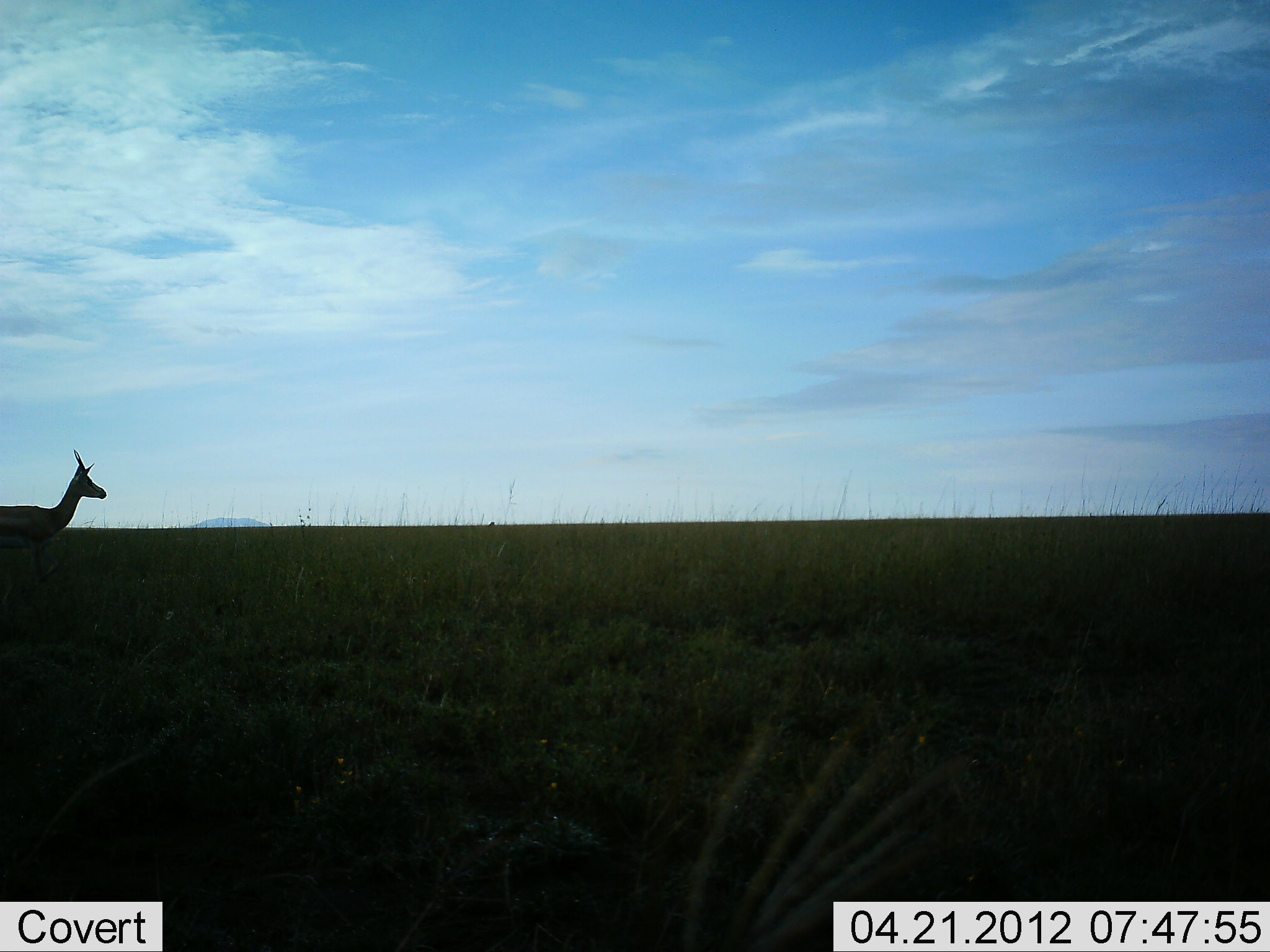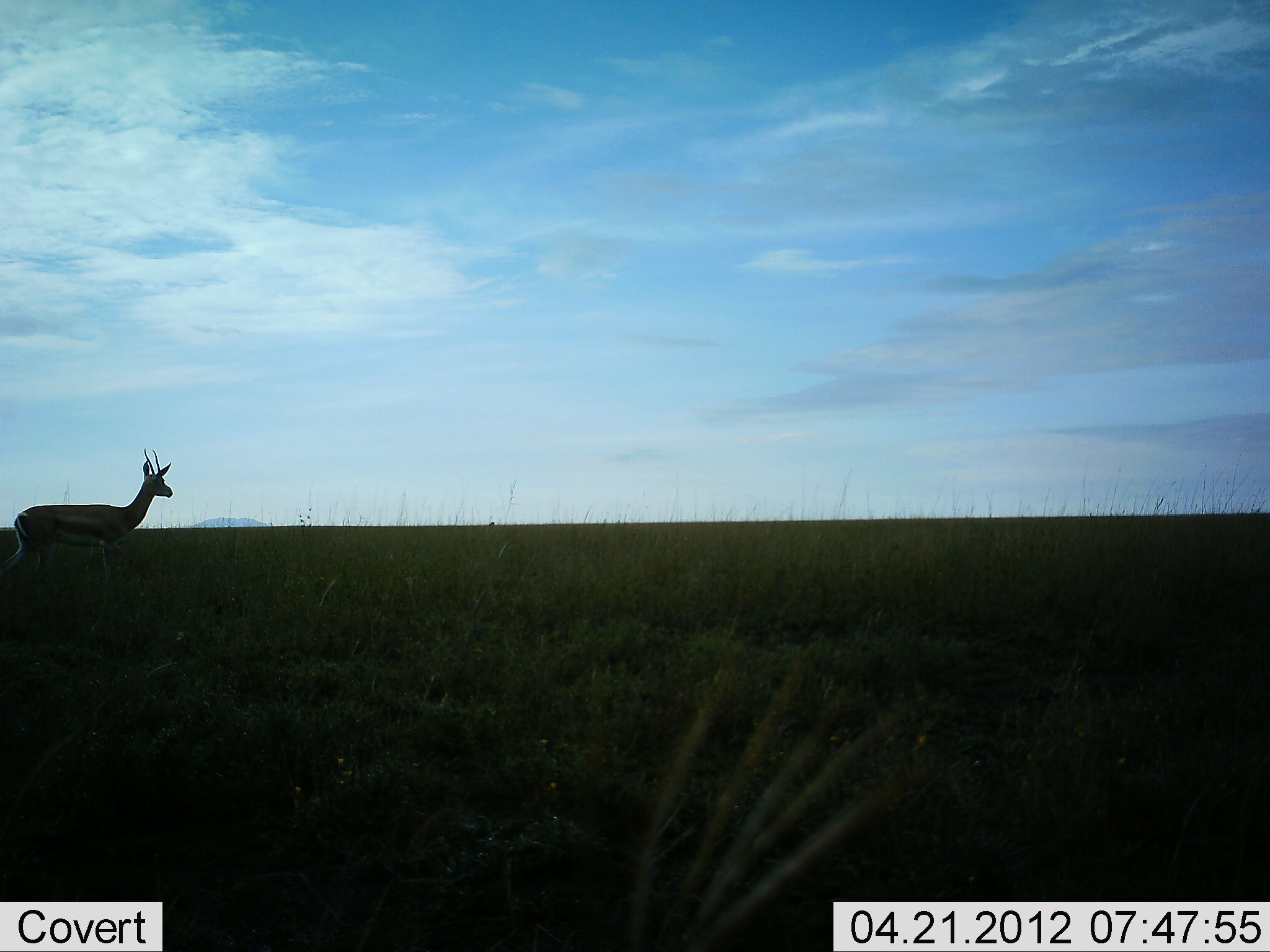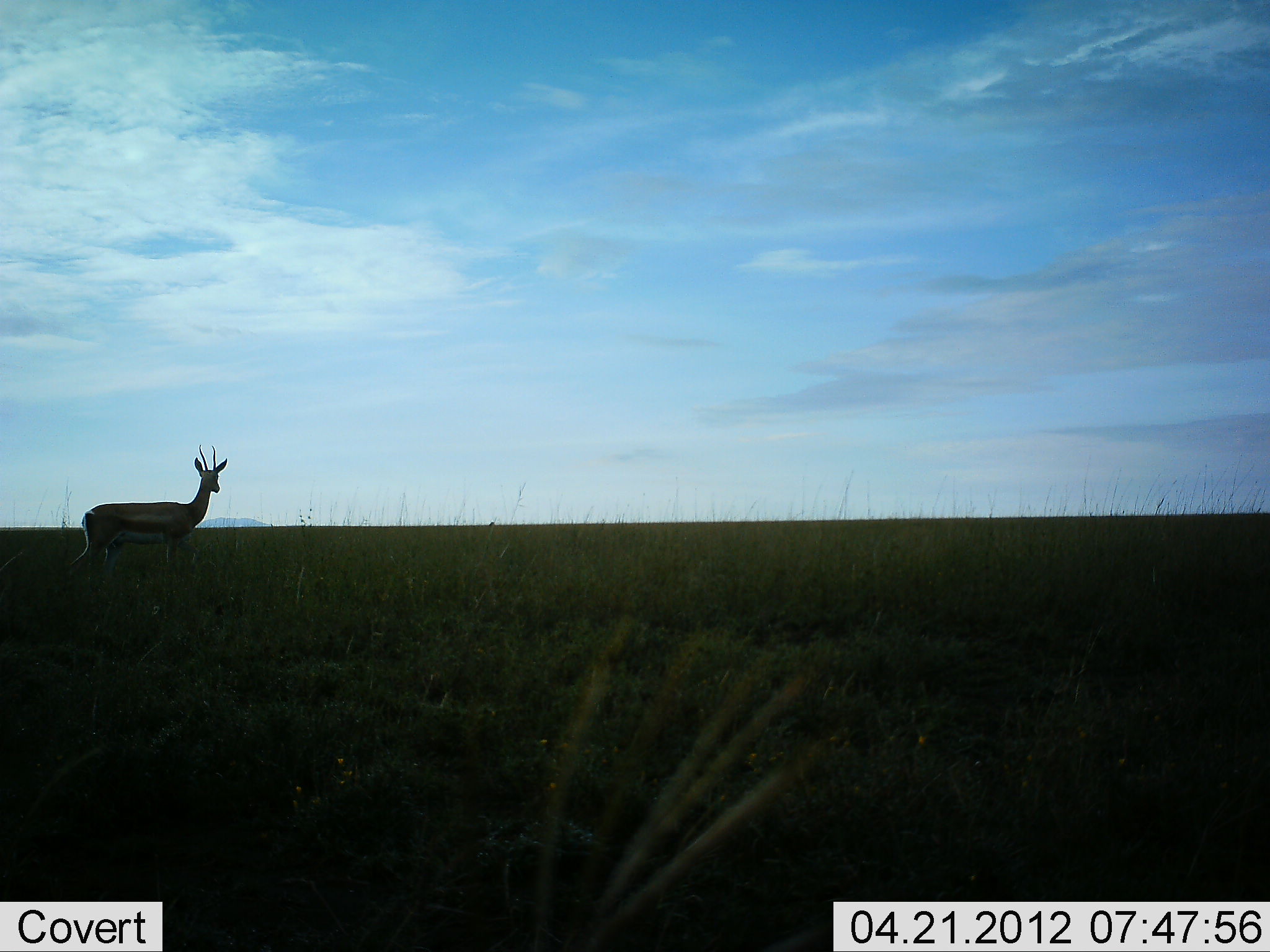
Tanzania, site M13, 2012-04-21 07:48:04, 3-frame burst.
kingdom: Animalia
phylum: Chordata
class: Mammalia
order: Artiodactyla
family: Bovidae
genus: Eudorcas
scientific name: Eudorcas thomsonii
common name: thomson's gazelle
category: gazellethomsons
Gazellethomsons (thomson's gazelle) (Eudorcas thomsonii), count 1. Behavior (volunteer vote fractions): standing 19%, resting 0%, moving 88%, interacting 0%. Young present (vote fraction): 0%. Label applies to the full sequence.